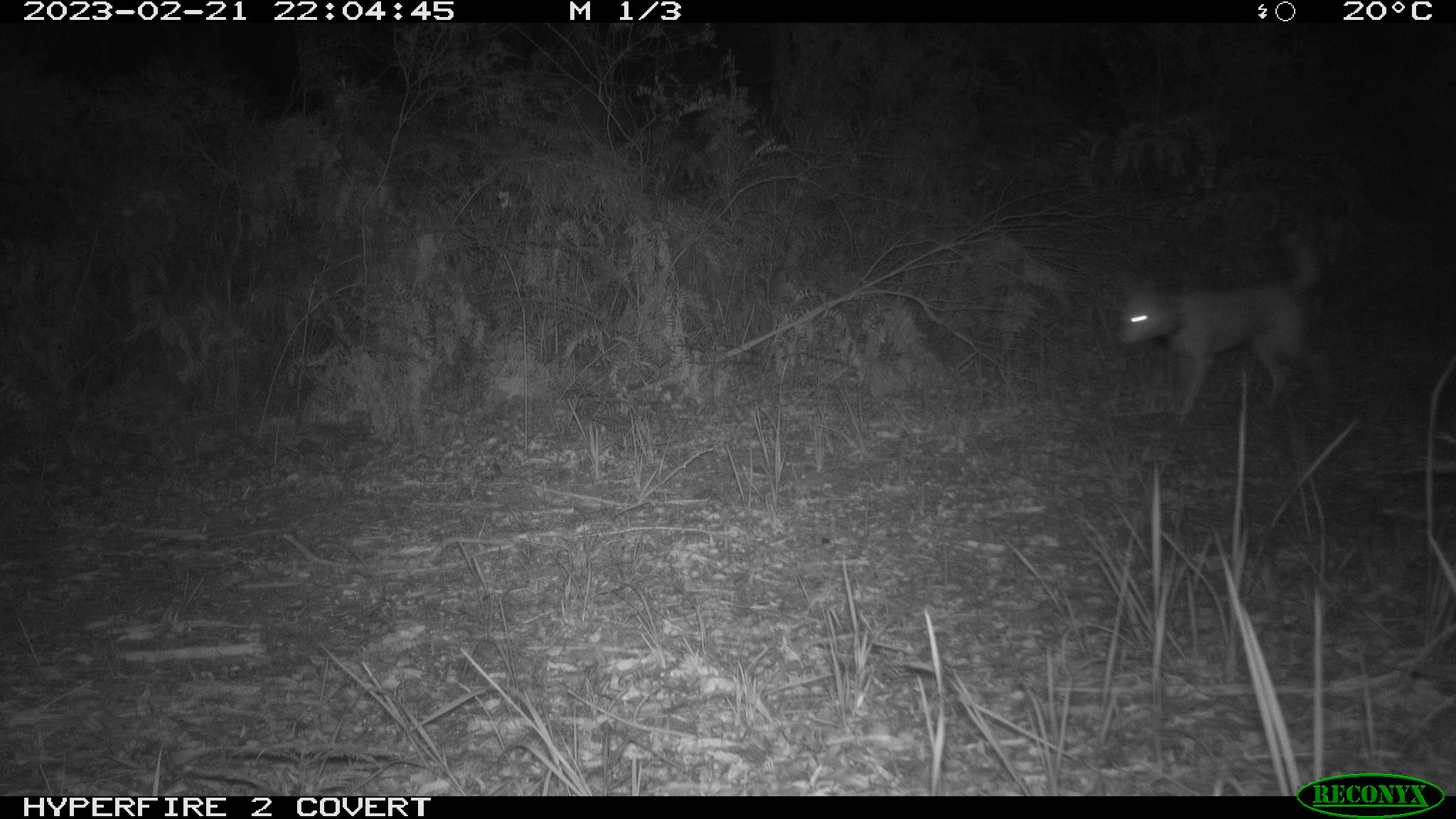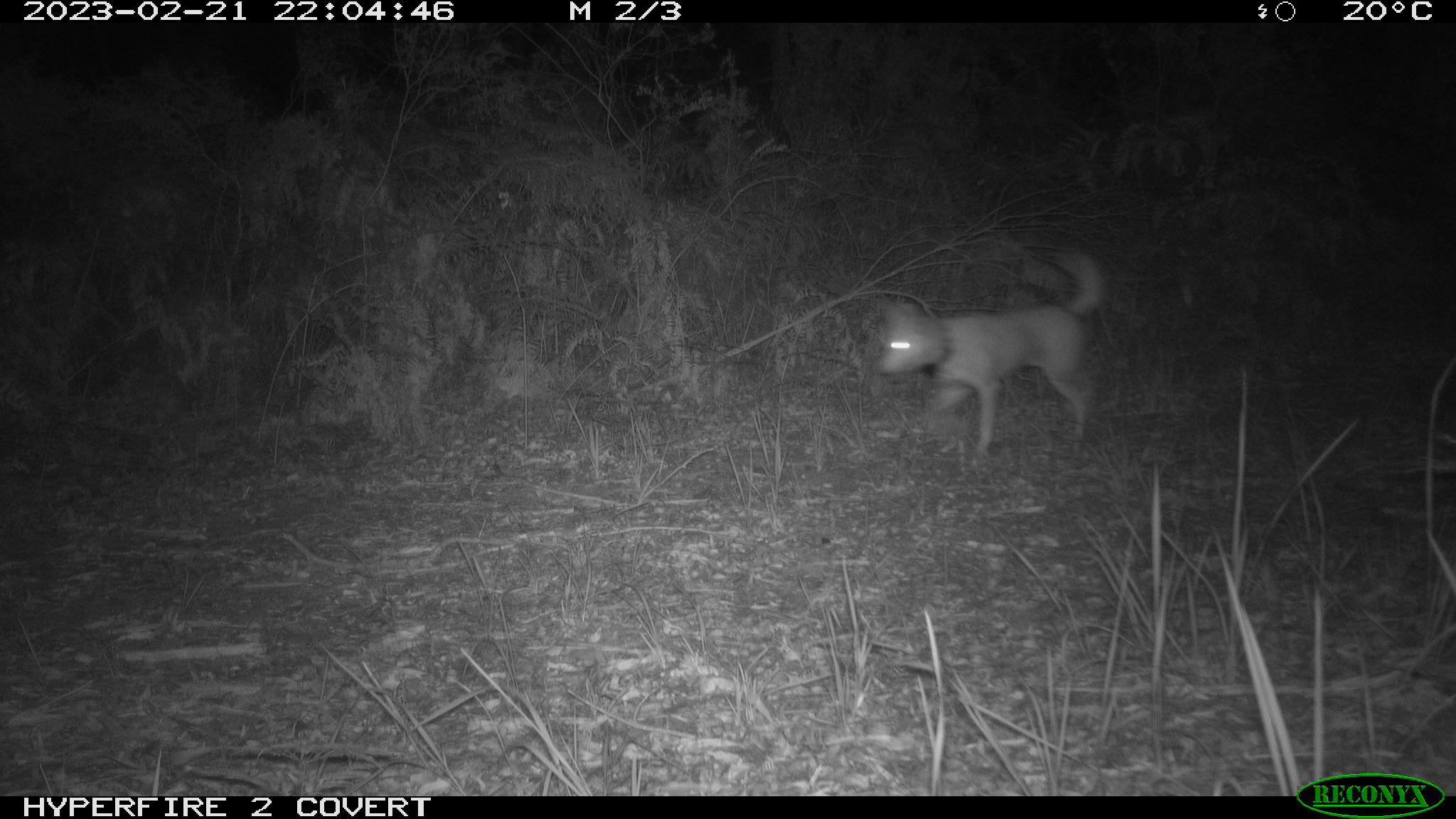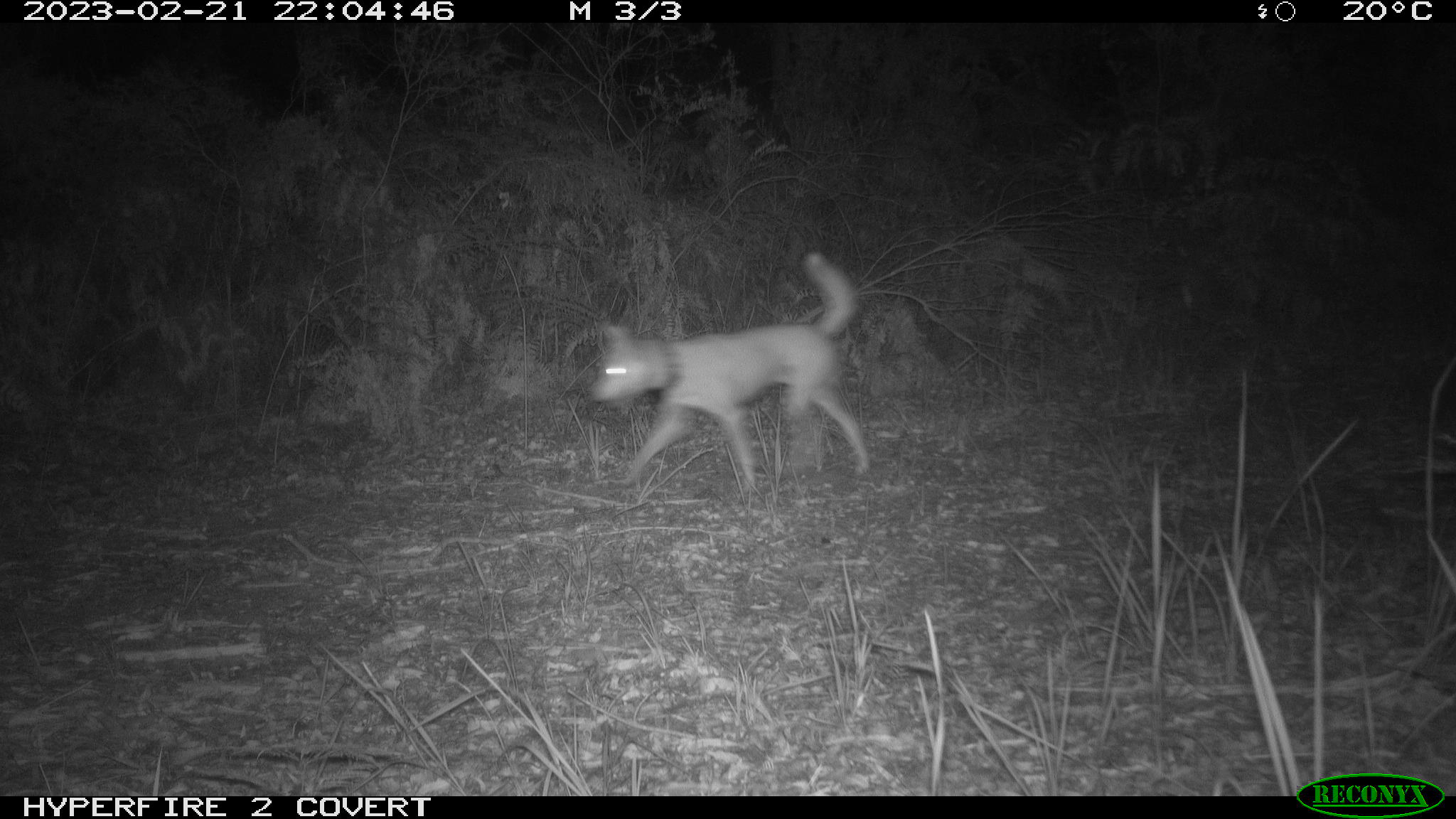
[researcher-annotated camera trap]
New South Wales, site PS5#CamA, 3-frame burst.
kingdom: Animalia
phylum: Chordata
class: Mammalia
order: Carnivora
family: Canidae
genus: Canis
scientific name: Canis familiaris dingo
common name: dingo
Dingo (Canis familiaris dingo).